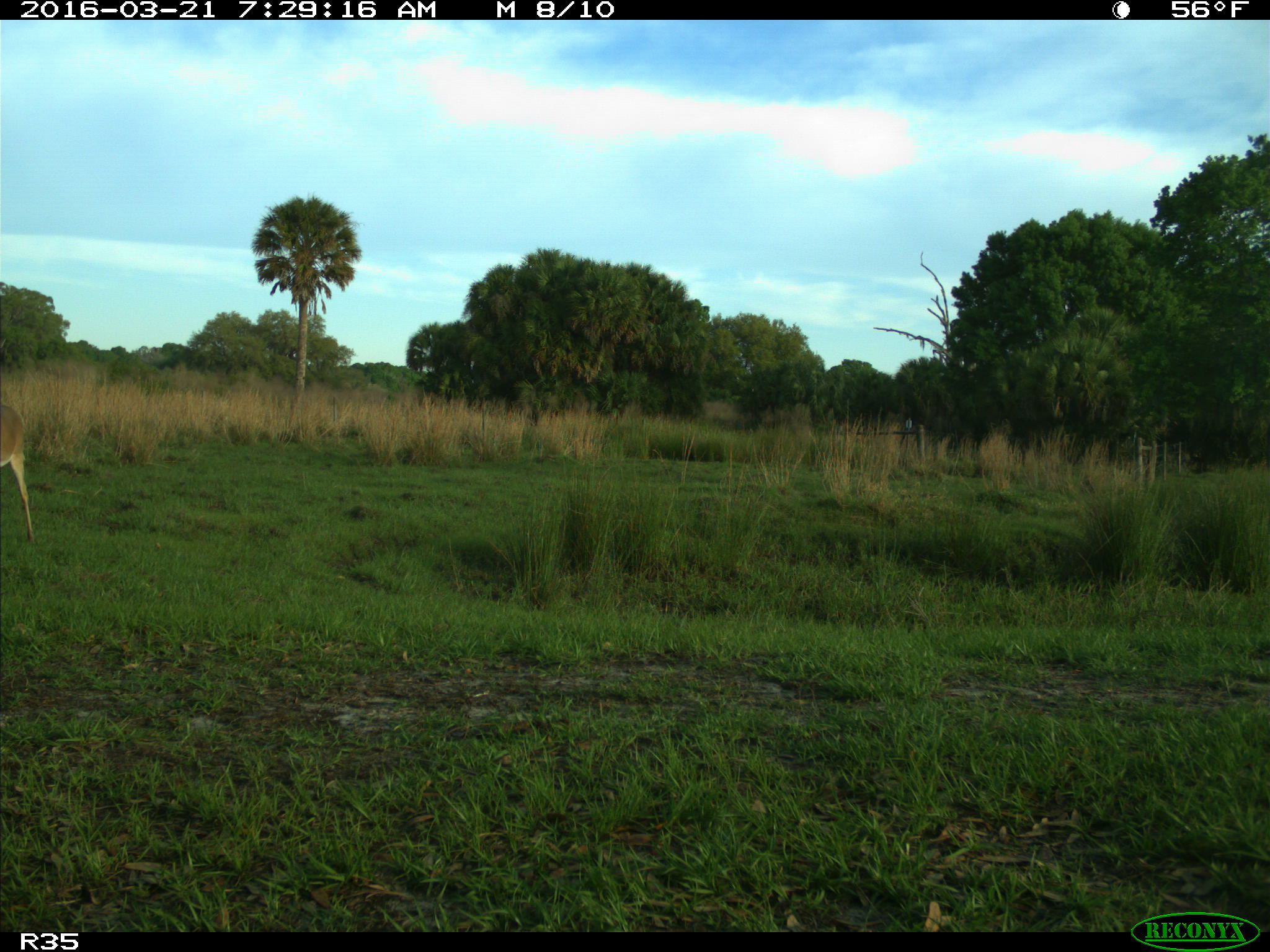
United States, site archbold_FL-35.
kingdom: Animalia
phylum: Chordata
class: Mammalia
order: Artiodactyla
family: Cervidae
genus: Odocoileus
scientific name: Odocoileus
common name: deer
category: unidentified deer